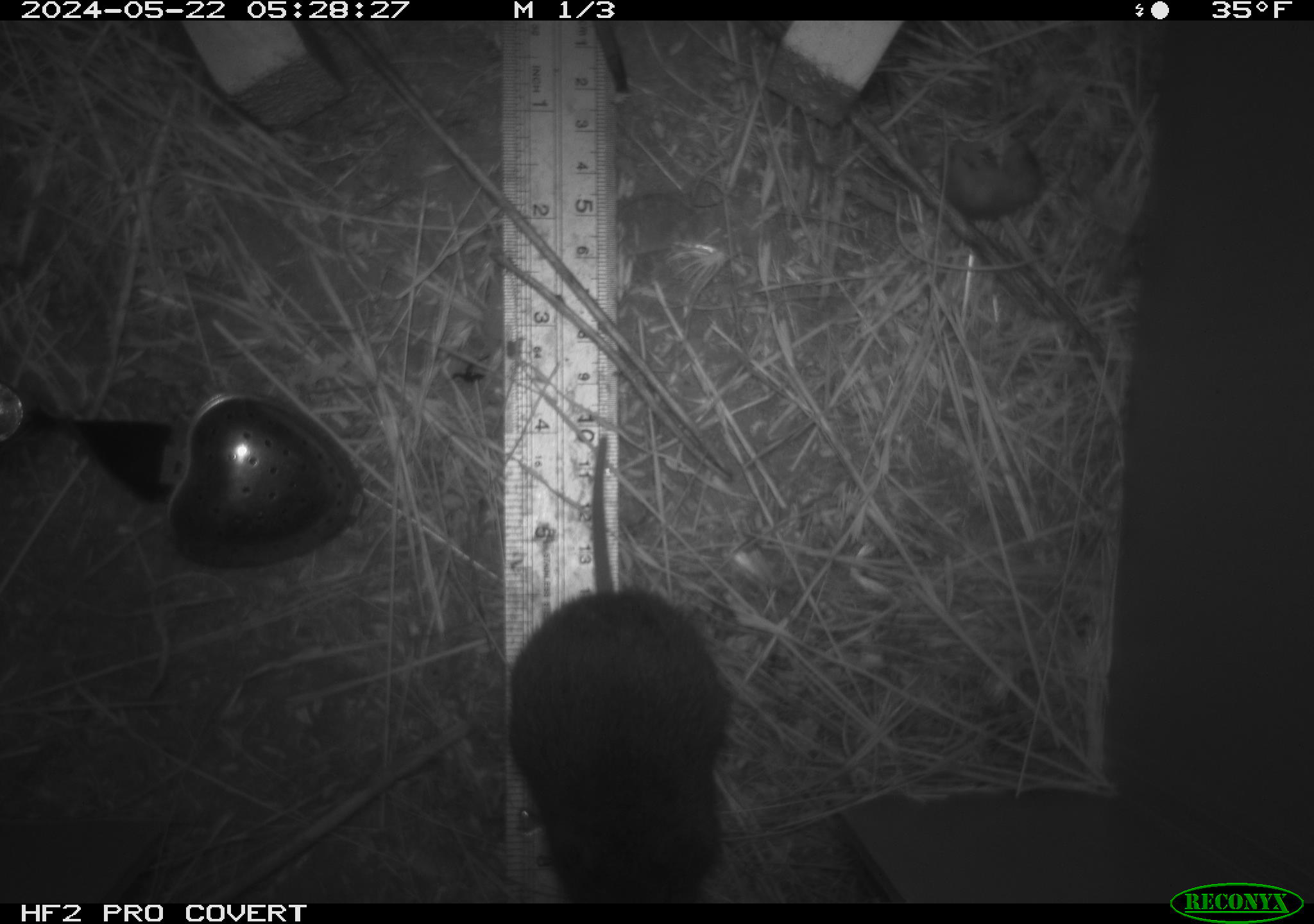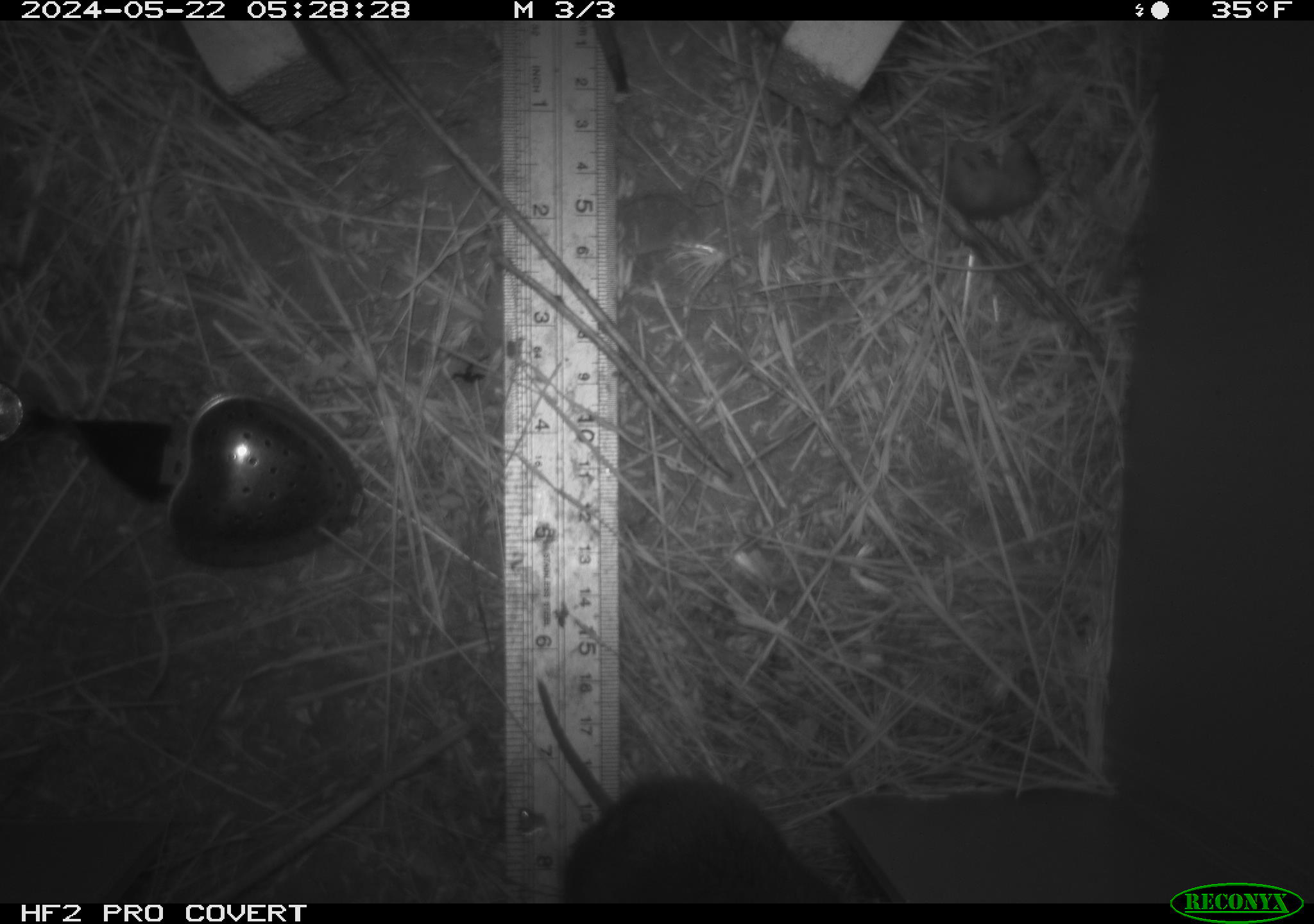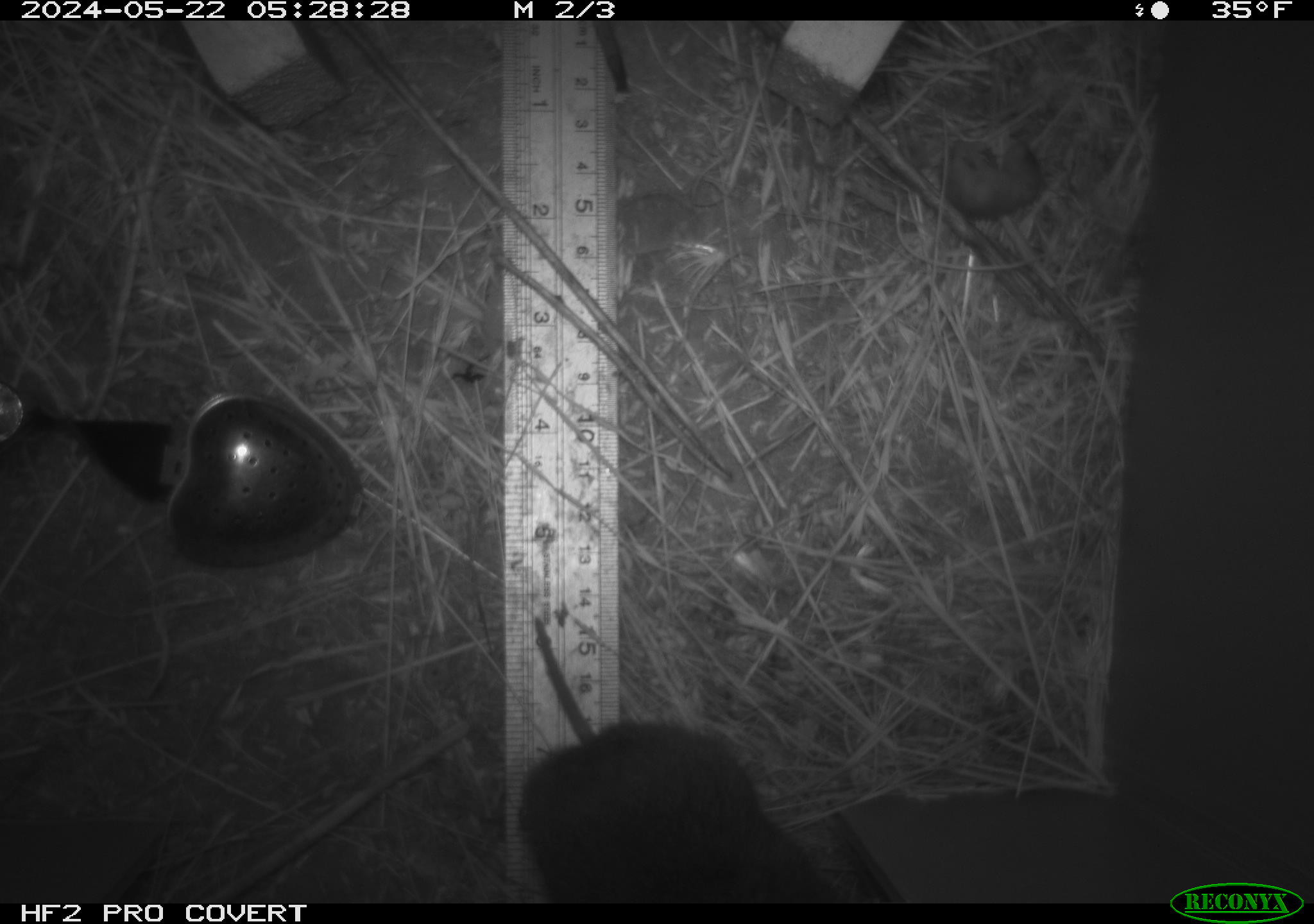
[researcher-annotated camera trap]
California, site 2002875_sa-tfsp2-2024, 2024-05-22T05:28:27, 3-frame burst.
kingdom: Animalia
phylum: Chordata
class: Mammalia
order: Rodentia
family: Cricetidae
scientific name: Arvicolinae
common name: voles, lemmings, and muskrats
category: arvicolinae subfamily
Arvicolinae subfamily (voles, lemmings, and muskrats) (Arvicolinae).